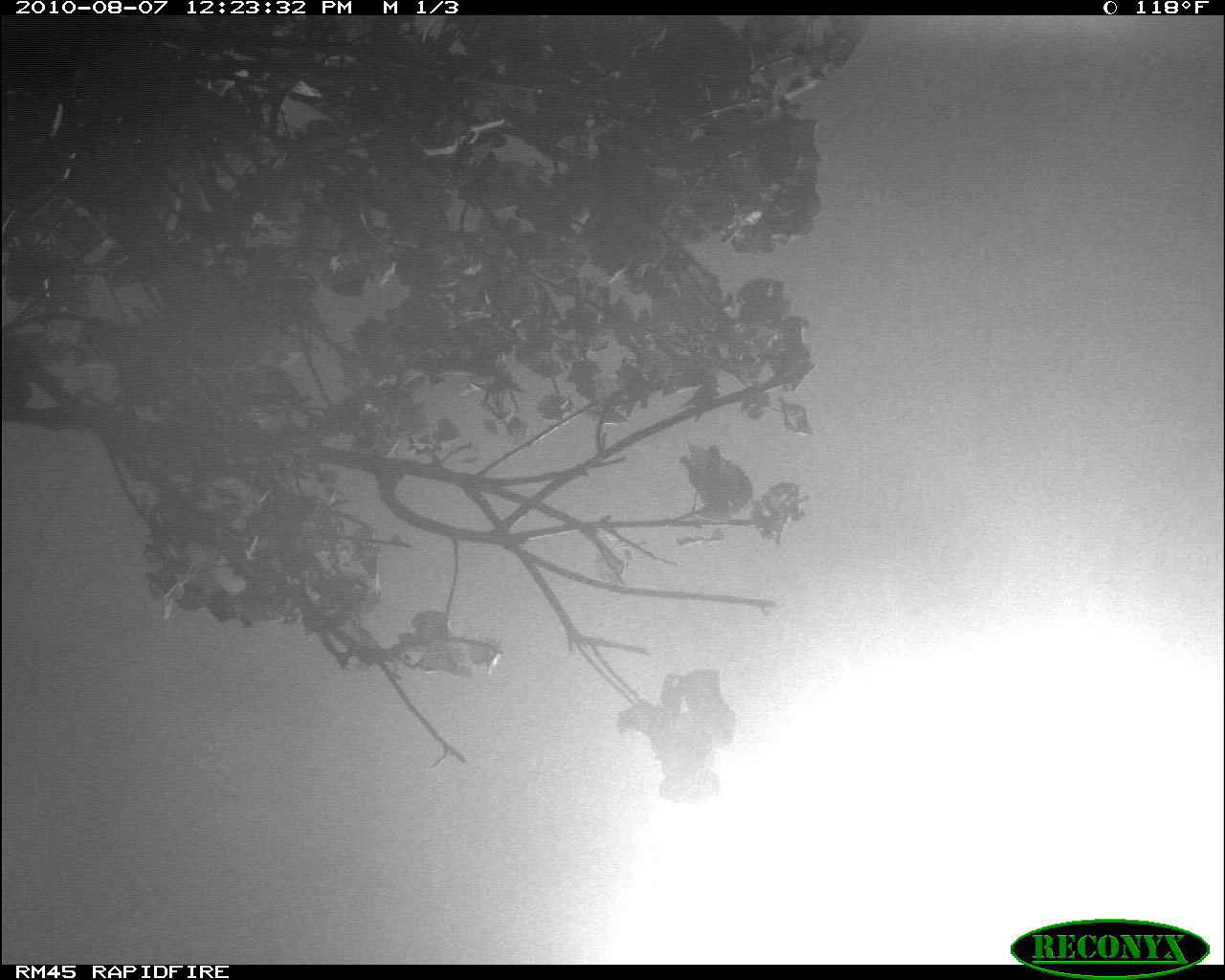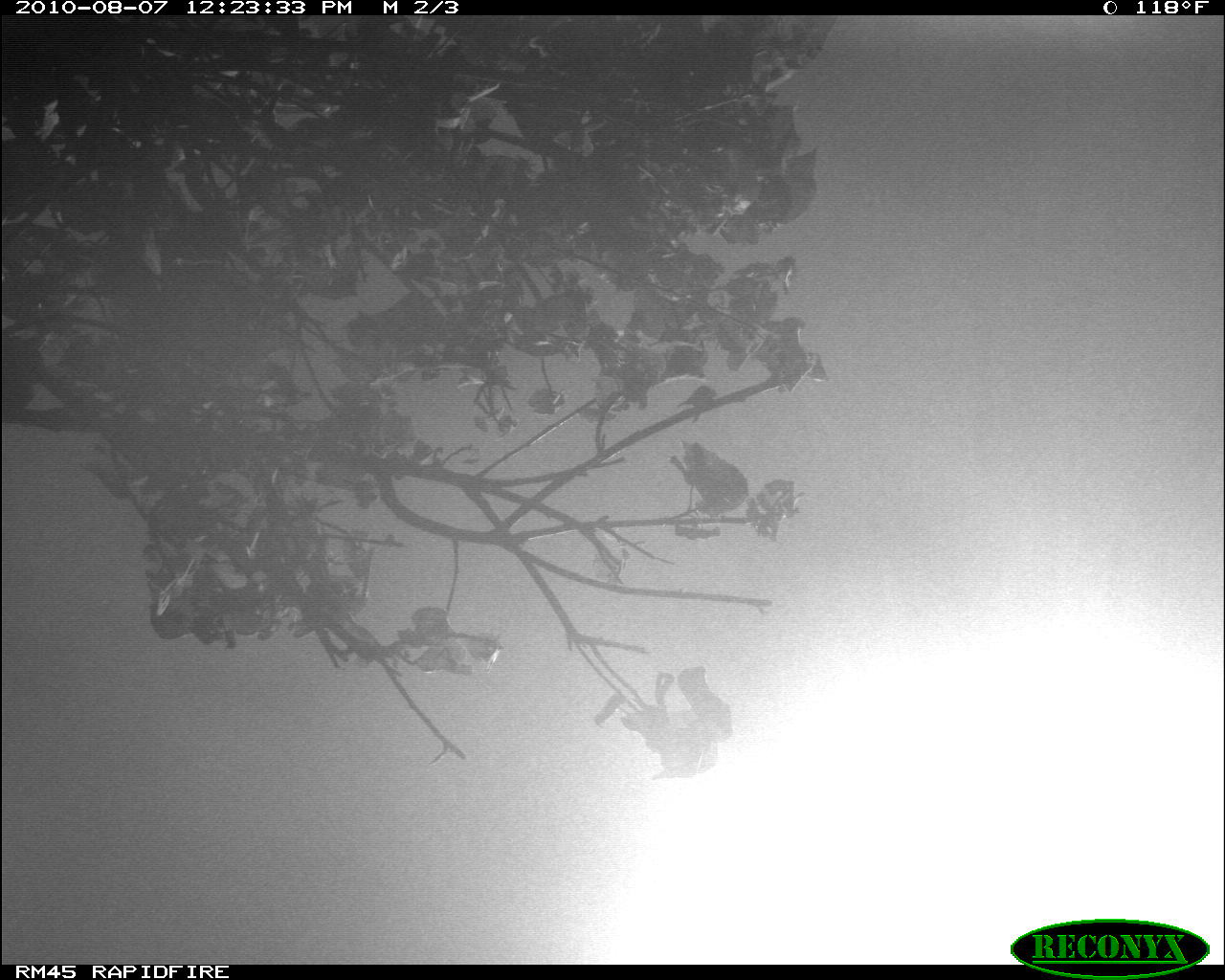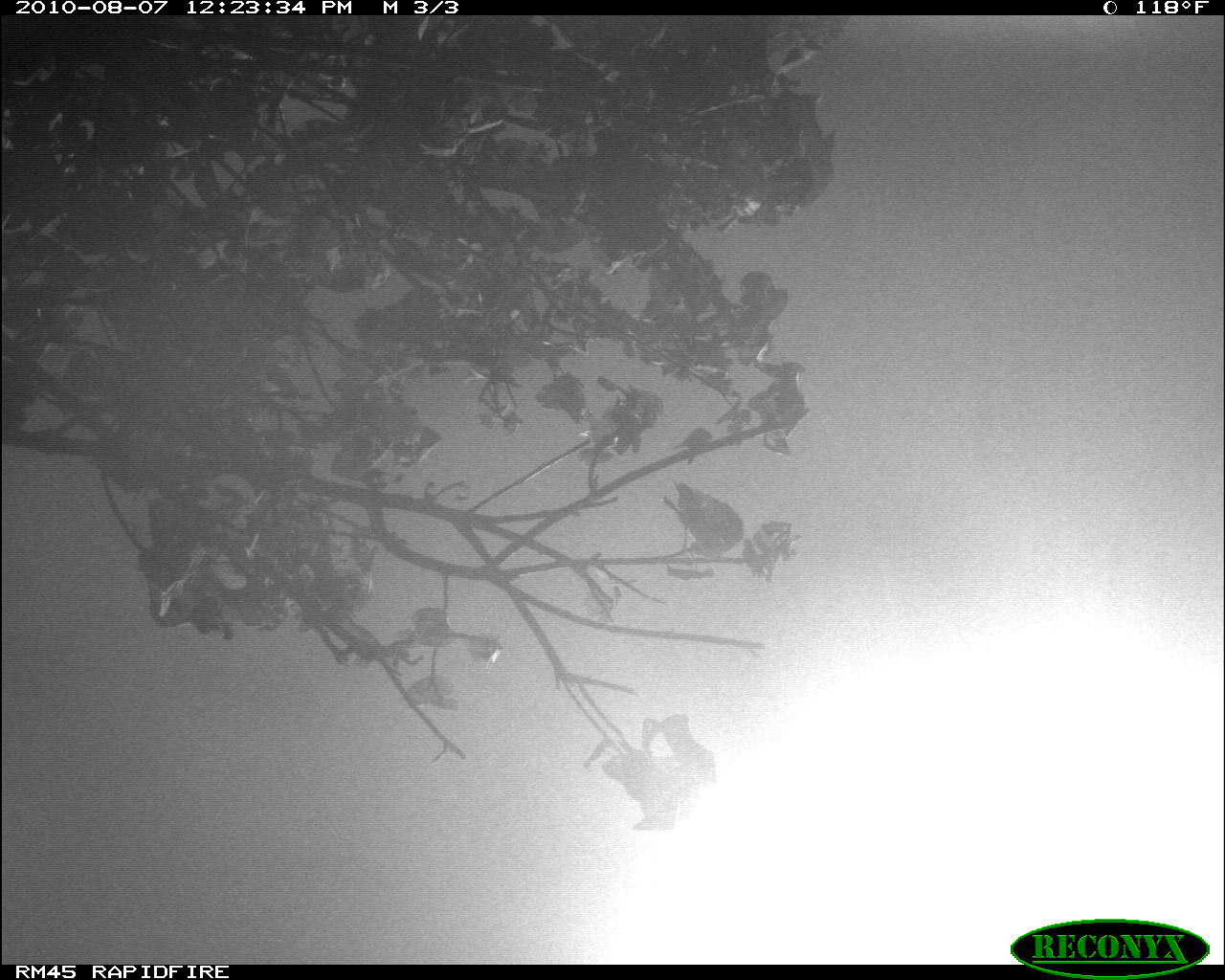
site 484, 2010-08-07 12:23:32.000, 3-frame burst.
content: unidentified animal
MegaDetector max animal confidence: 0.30